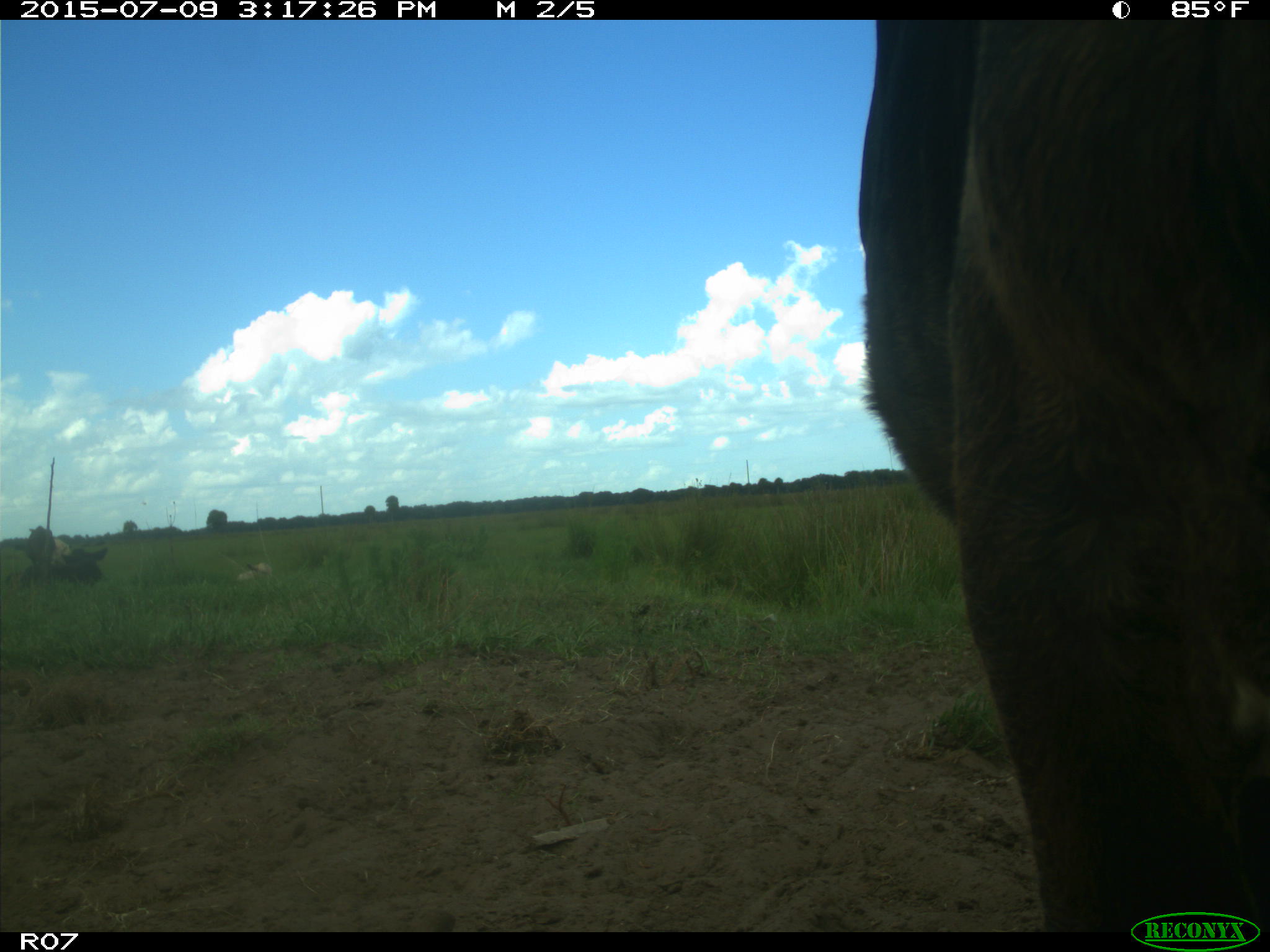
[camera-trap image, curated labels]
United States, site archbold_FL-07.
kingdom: Animalia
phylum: Chordata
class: Mammalia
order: Artiodactyla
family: Bovidae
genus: Bos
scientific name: Bos taurus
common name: domestic cow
Bos taurus (domestic cow).